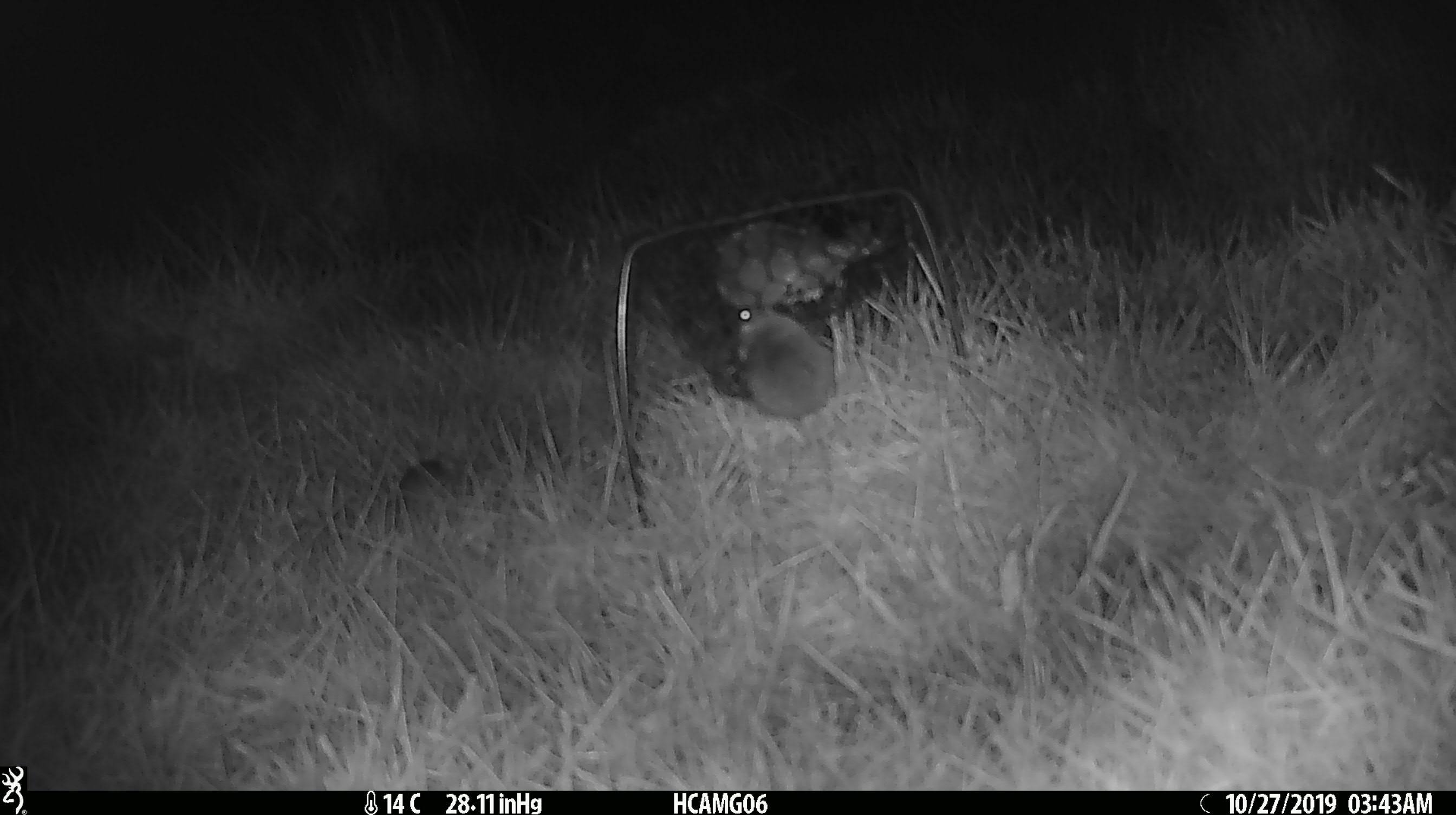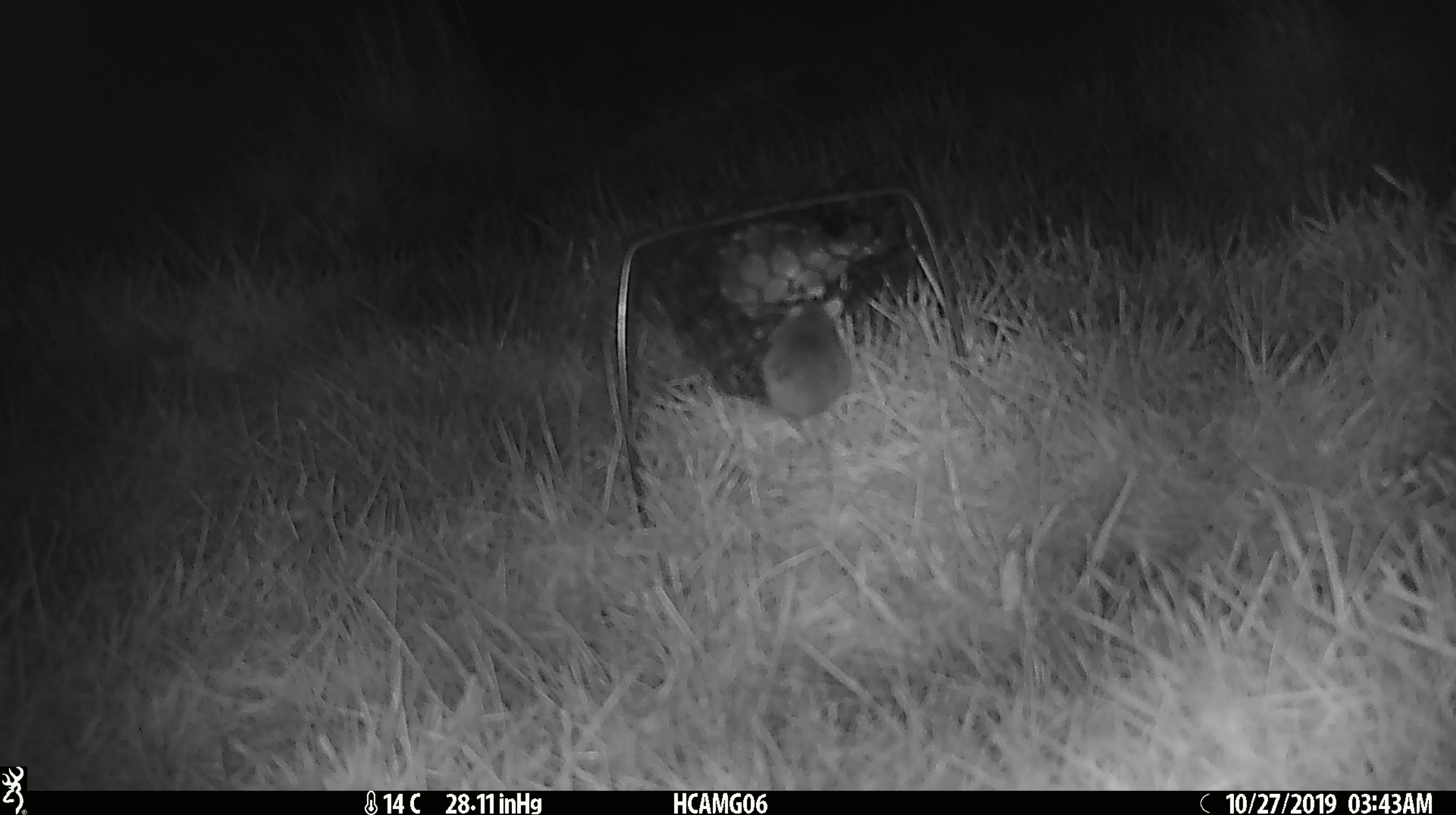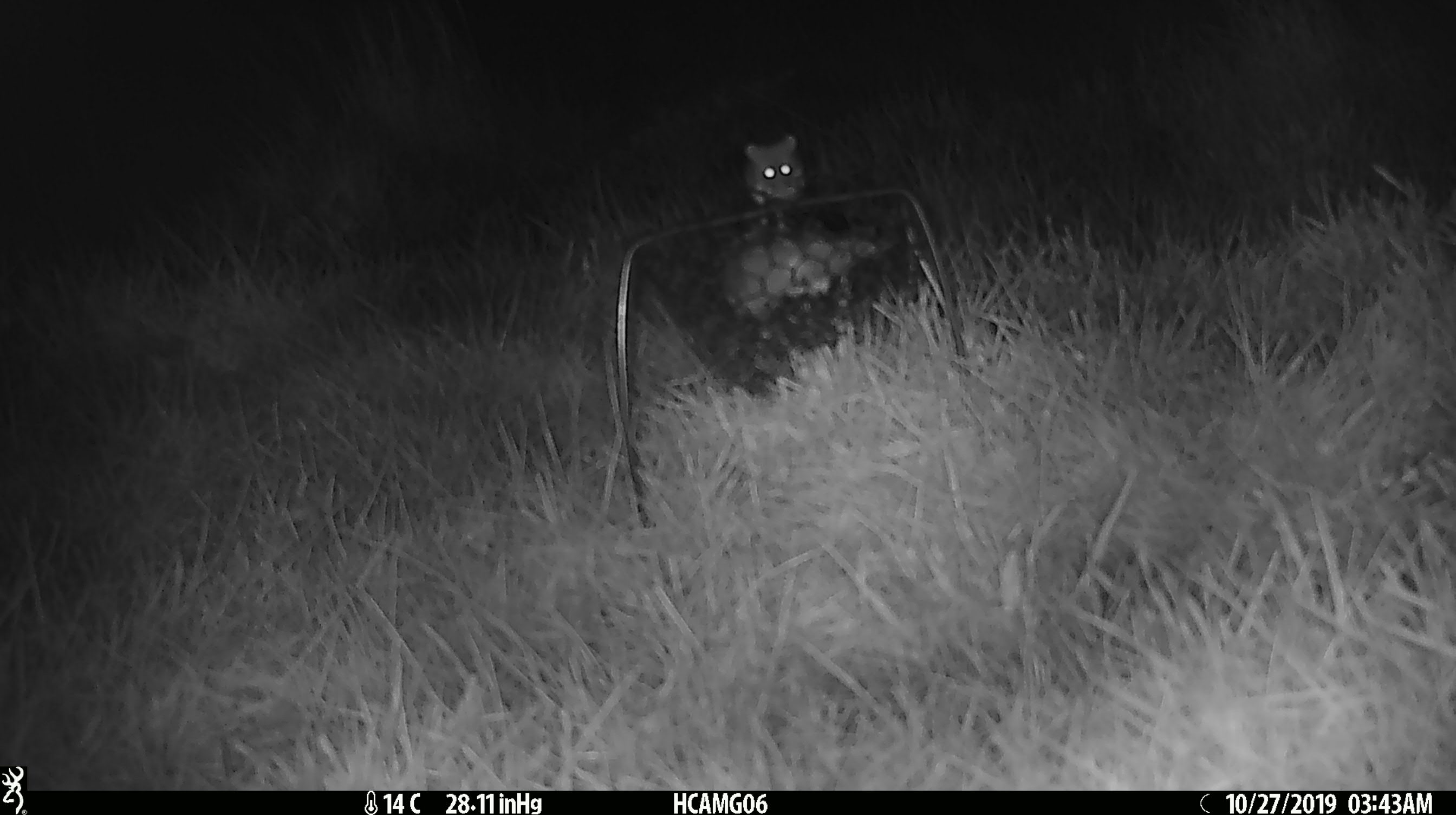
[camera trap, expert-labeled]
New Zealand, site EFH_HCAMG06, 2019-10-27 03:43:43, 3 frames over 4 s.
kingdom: Animalia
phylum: Chordata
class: Mammalia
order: Rodentia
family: Muridae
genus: Mus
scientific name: Mus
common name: mouse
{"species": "mouse (Mus)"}